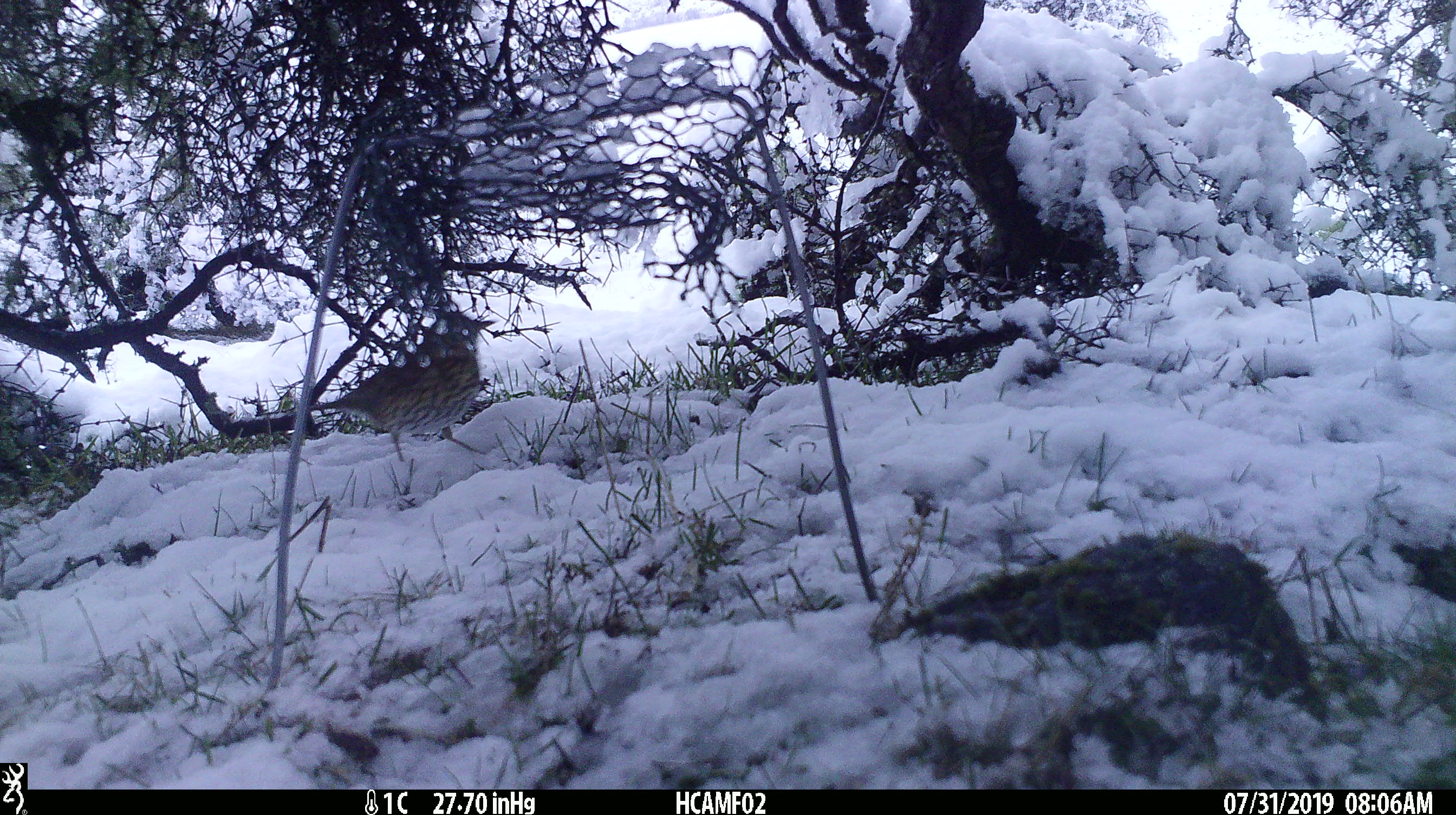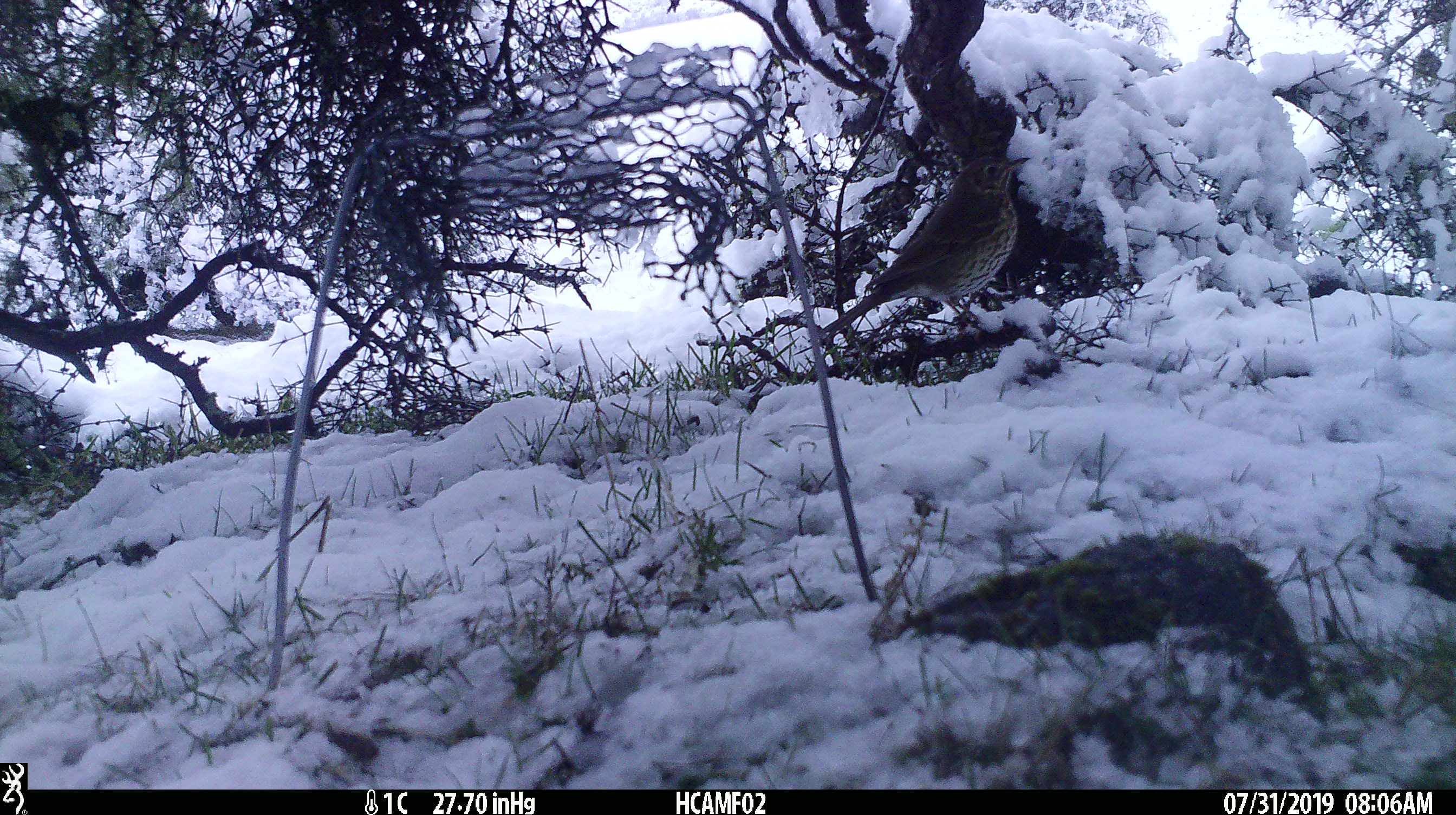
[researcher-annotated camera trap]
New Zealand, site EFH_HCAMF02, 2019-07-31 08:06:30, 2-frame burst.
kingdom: Animalia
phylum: Chordata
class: Aves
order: Passeriformes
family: Turdidae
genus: Turdus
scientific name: Turdus philomelos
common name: song thrush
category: thrush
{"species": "thrush (song thrush) (Turdus philomelos)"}